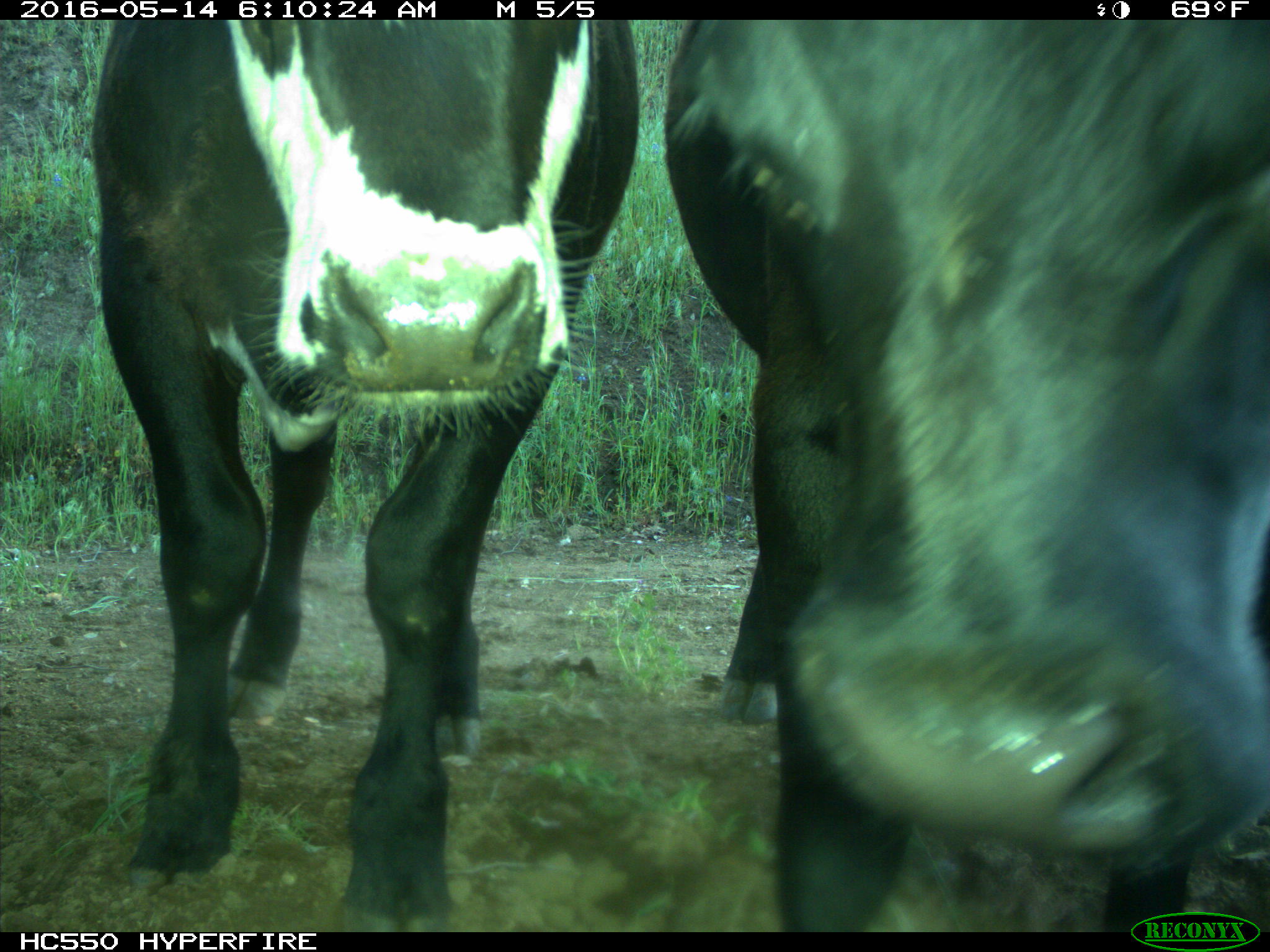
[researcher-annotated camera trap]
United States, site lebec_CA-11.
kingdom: Animalia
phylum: Chordata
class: Mammalia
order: Artiodactyla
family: Bovidae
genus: Bos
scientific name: Bos taurus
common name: domestic cow